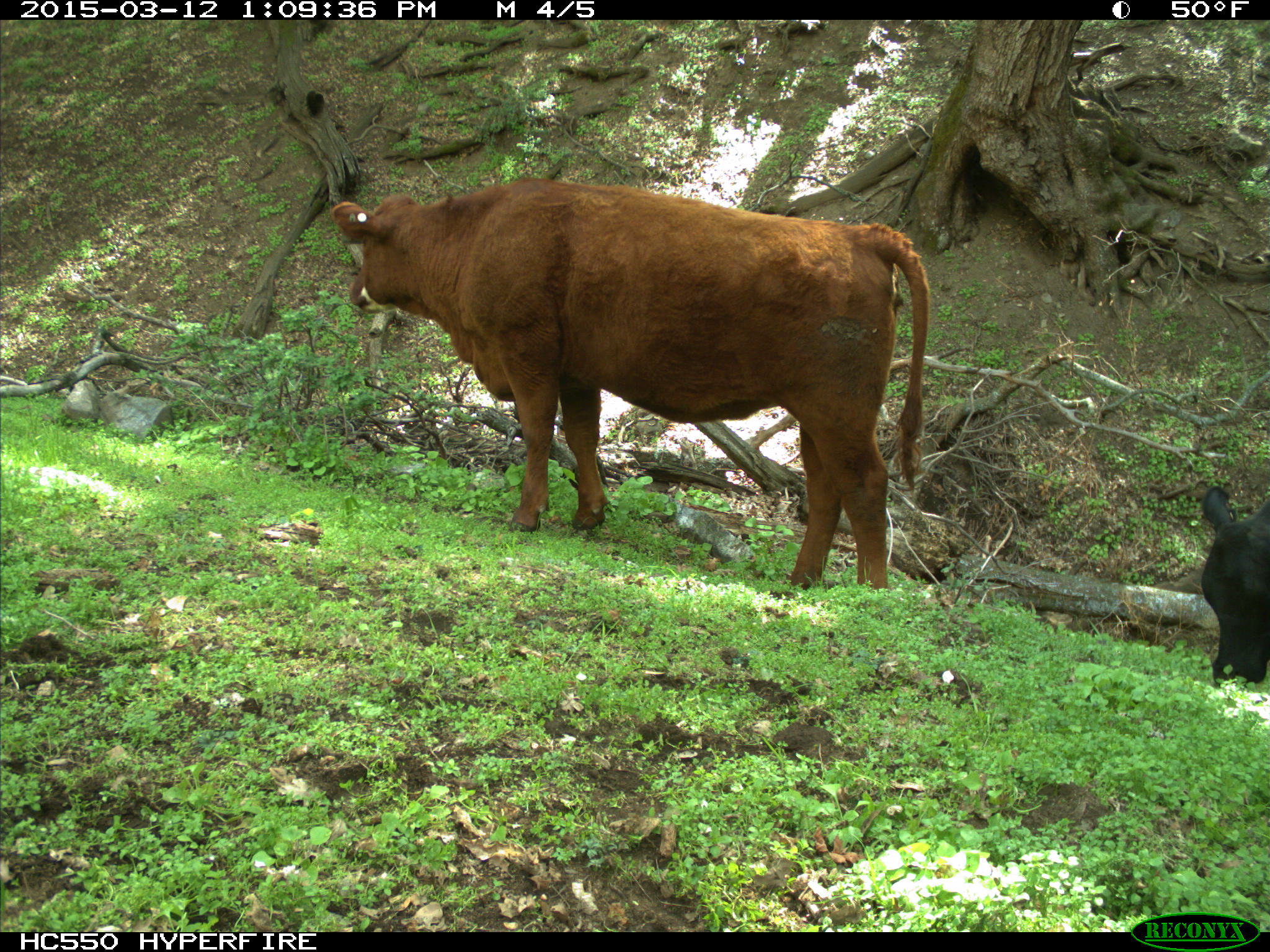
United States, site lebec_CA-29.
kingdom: Animalia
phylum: Chordata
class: Mammalia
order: Artiodactyla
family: Bovidae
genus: Bos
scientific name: Bos taurus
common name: domestic cow